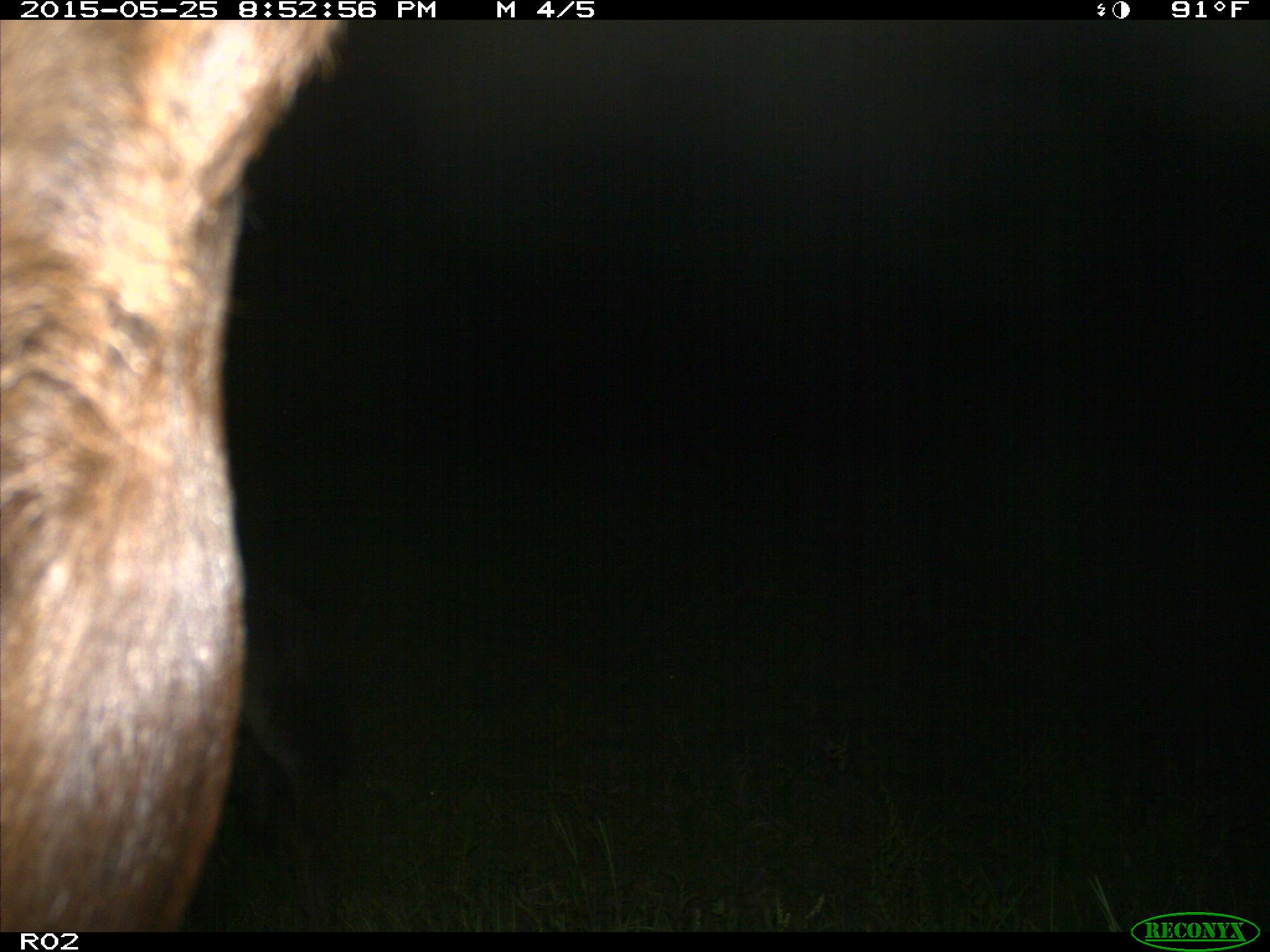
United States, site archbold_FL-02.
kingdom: Animalia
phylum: Chordata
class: Mammalia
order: Artiodactyla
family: Bovidae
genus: Bos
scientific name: Bos taurus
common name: domestic cow